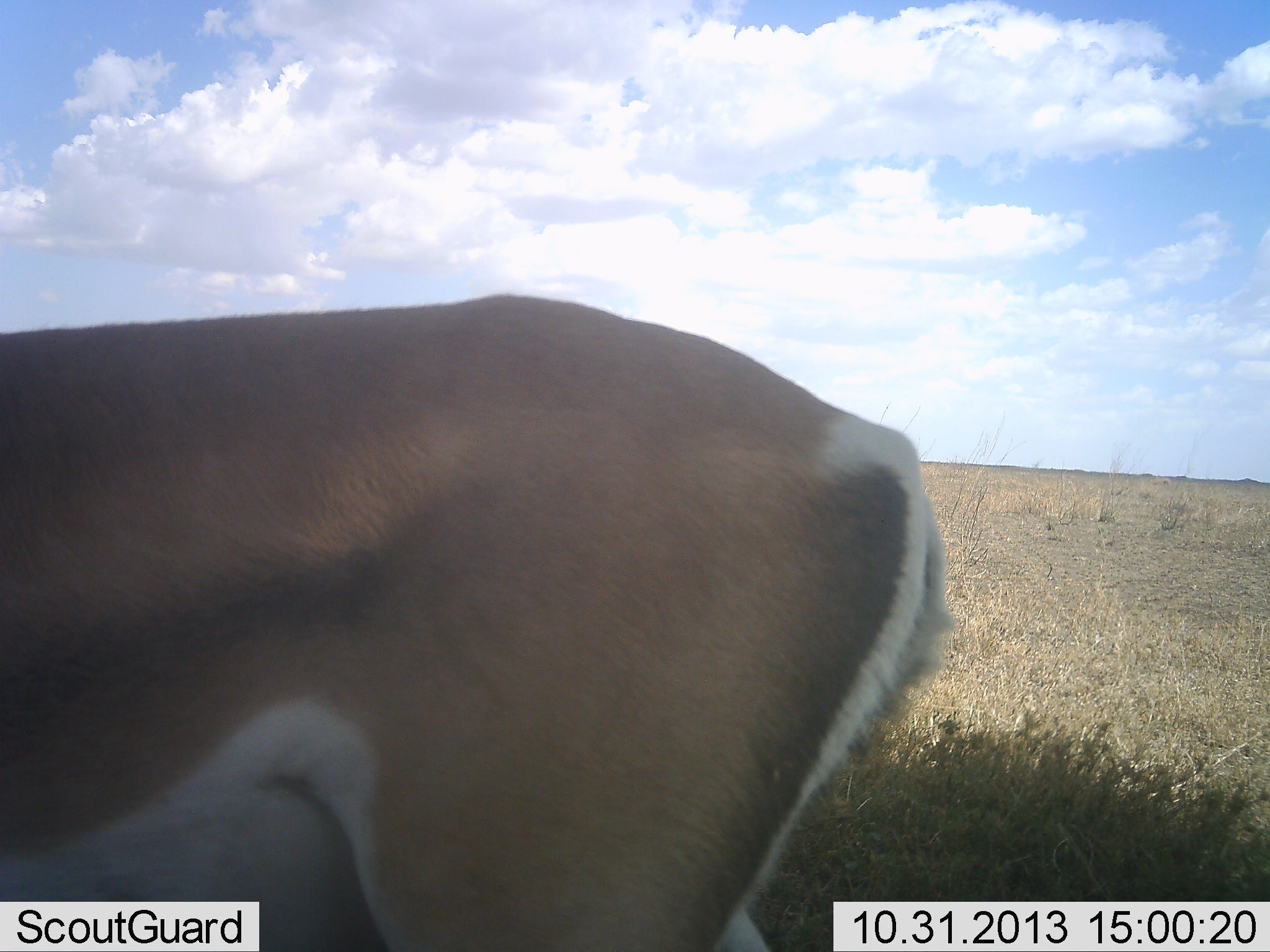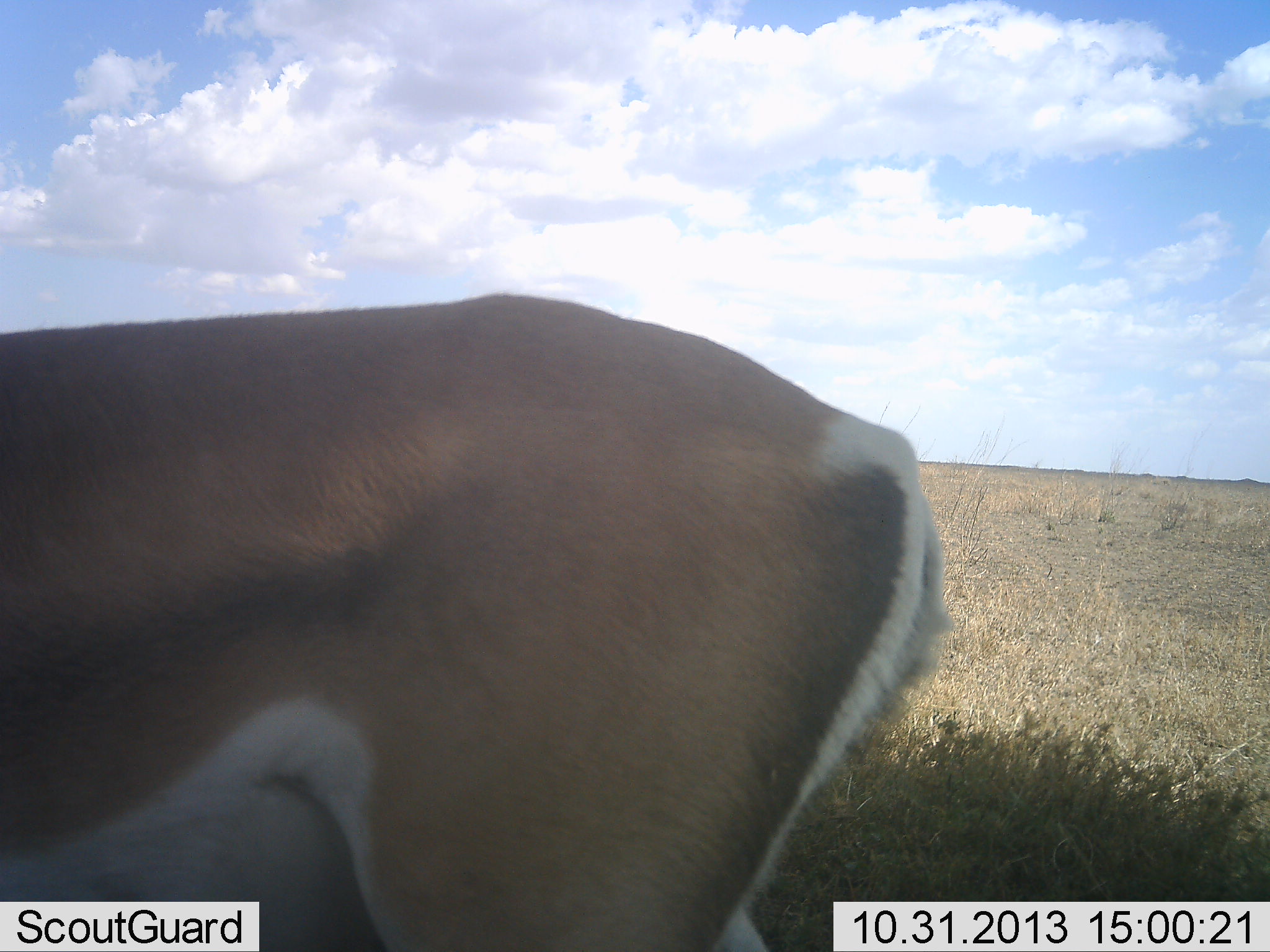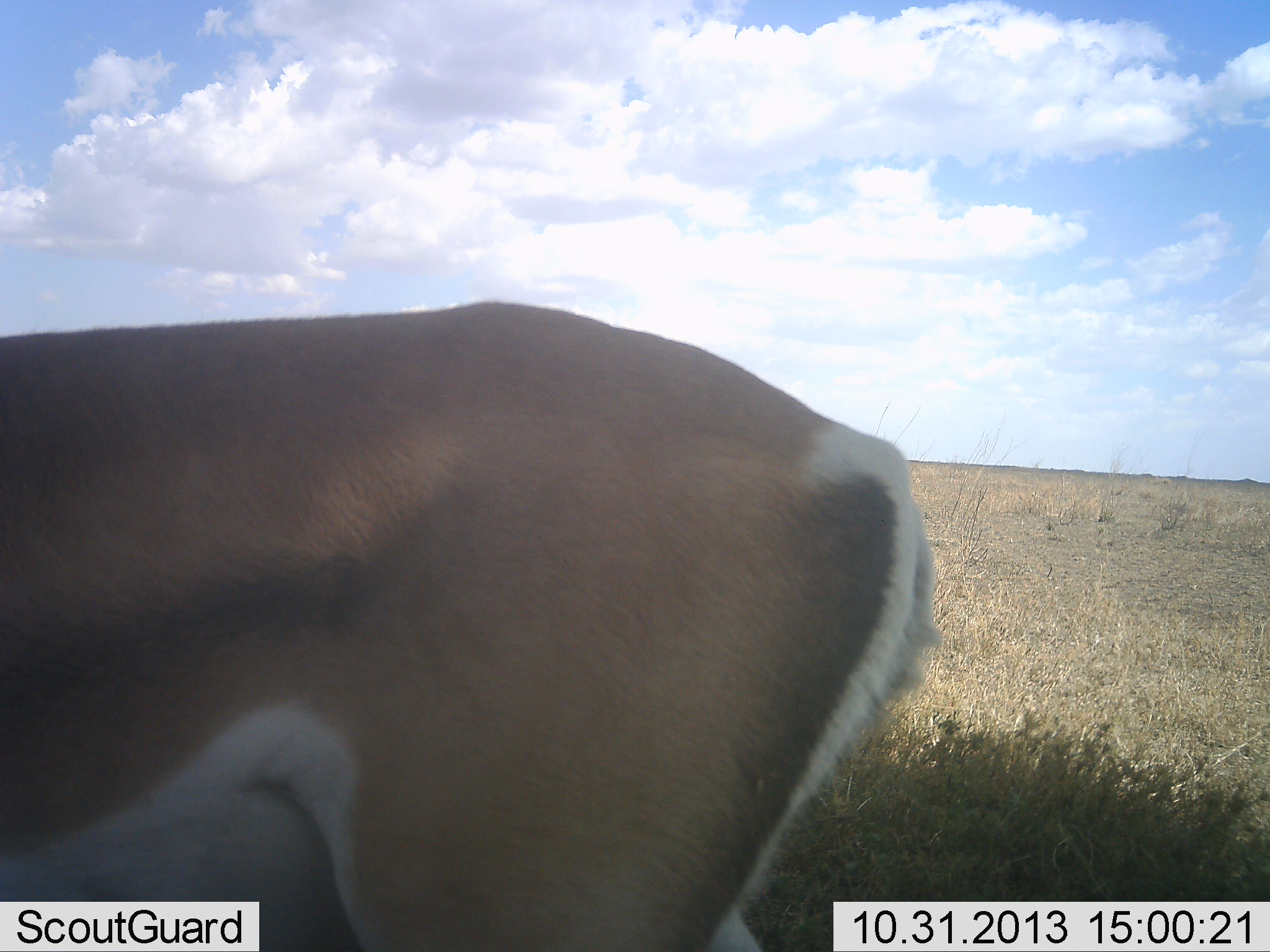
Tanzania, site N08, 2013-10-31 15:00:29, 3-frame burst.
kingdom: Animalia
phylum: Chordata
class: Mammalia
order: Artiodactyla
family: Bovidae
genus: Nanger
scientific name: Nanger granti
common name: grant's gazelle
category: gazellegrants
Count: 1.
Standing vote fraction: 94%.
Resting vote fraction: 0%.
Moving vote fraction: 6%.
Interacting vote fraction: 0%.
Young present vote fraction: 0%.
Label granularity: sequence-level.